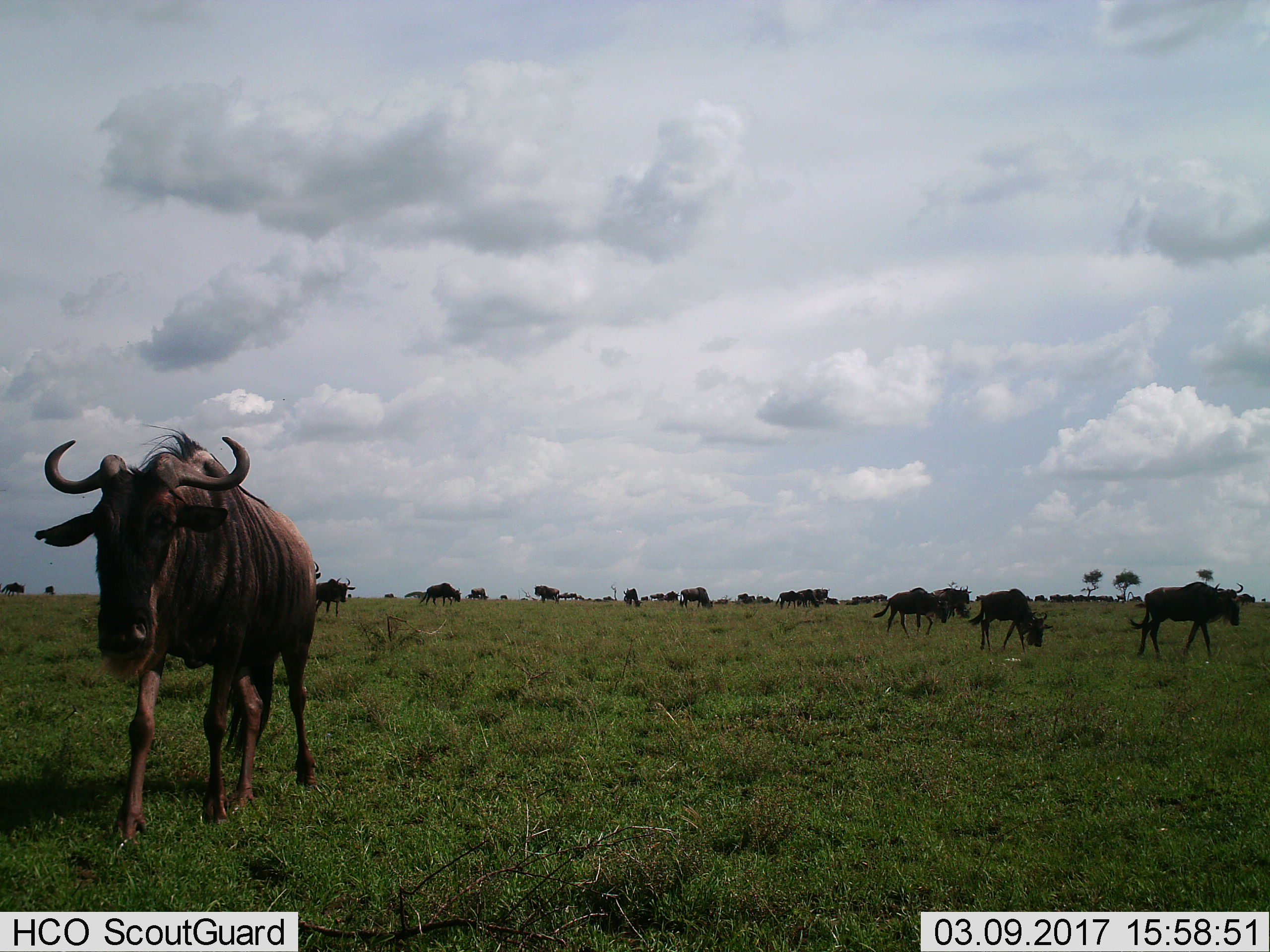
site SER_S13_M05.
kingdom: Animalia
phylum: Chordata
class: Mammalia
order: Artiodactyla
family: Bovidae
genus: Connochaetes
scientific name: Connochaetes taurinus taurinus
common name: blue wildebeest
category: wildebeestblue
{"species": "wildebeestblue (blue wildebeest) (Connochaetes taurinus taurinus)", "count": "11-50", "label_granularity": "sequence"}